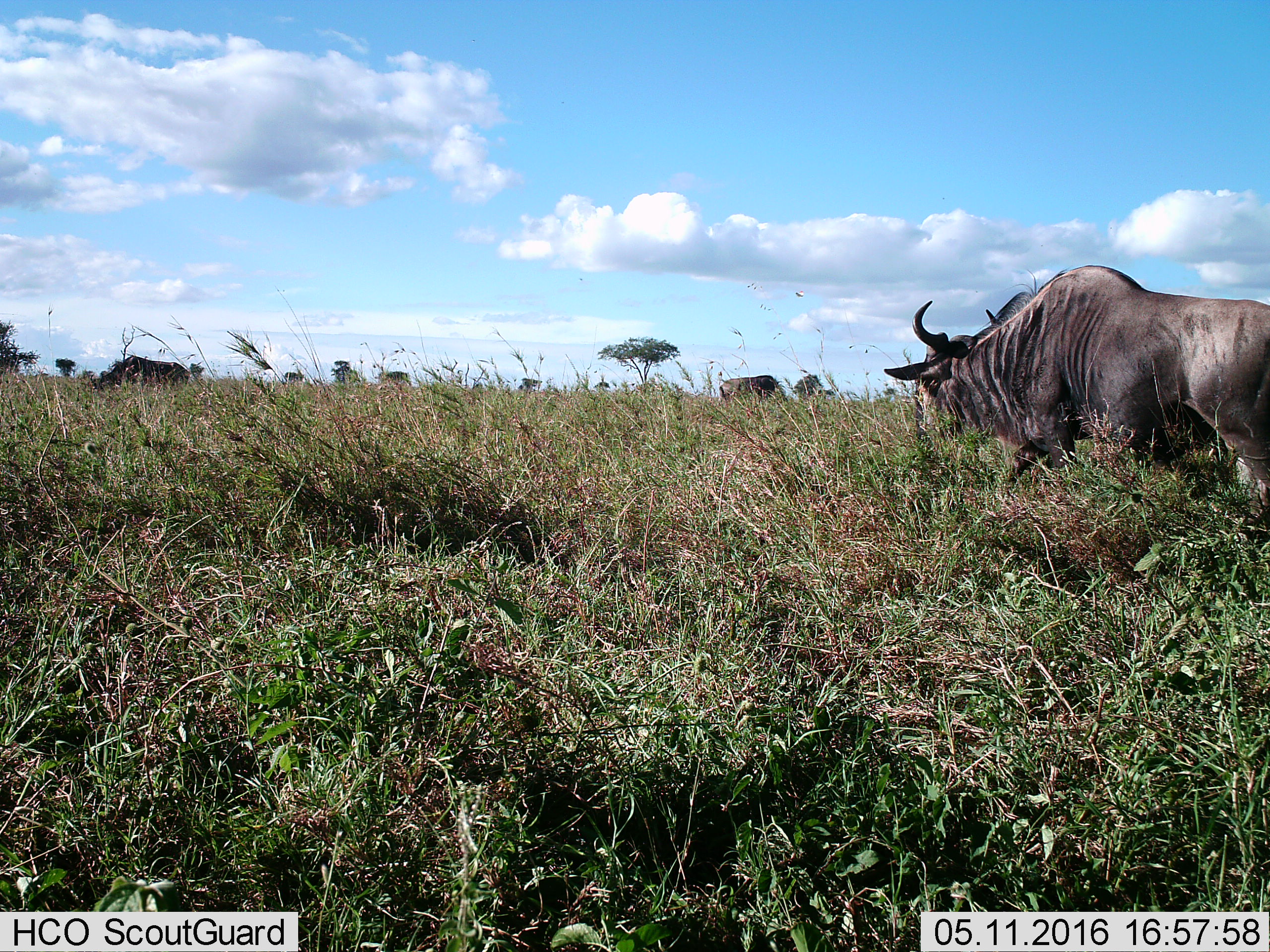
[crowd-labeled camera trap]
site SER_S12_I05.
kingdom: Animalia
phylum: Chordata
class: Mammalia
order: Artiodactyla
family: Bovidae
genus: Connochaetes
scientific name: Connochaetes taurinus taurinus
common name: blue wildebeest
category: wildebeestblue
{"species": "wildebeestblue (blue wildebeest) (Connochaetes taurinus taurinus)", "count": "3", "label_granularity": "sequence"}